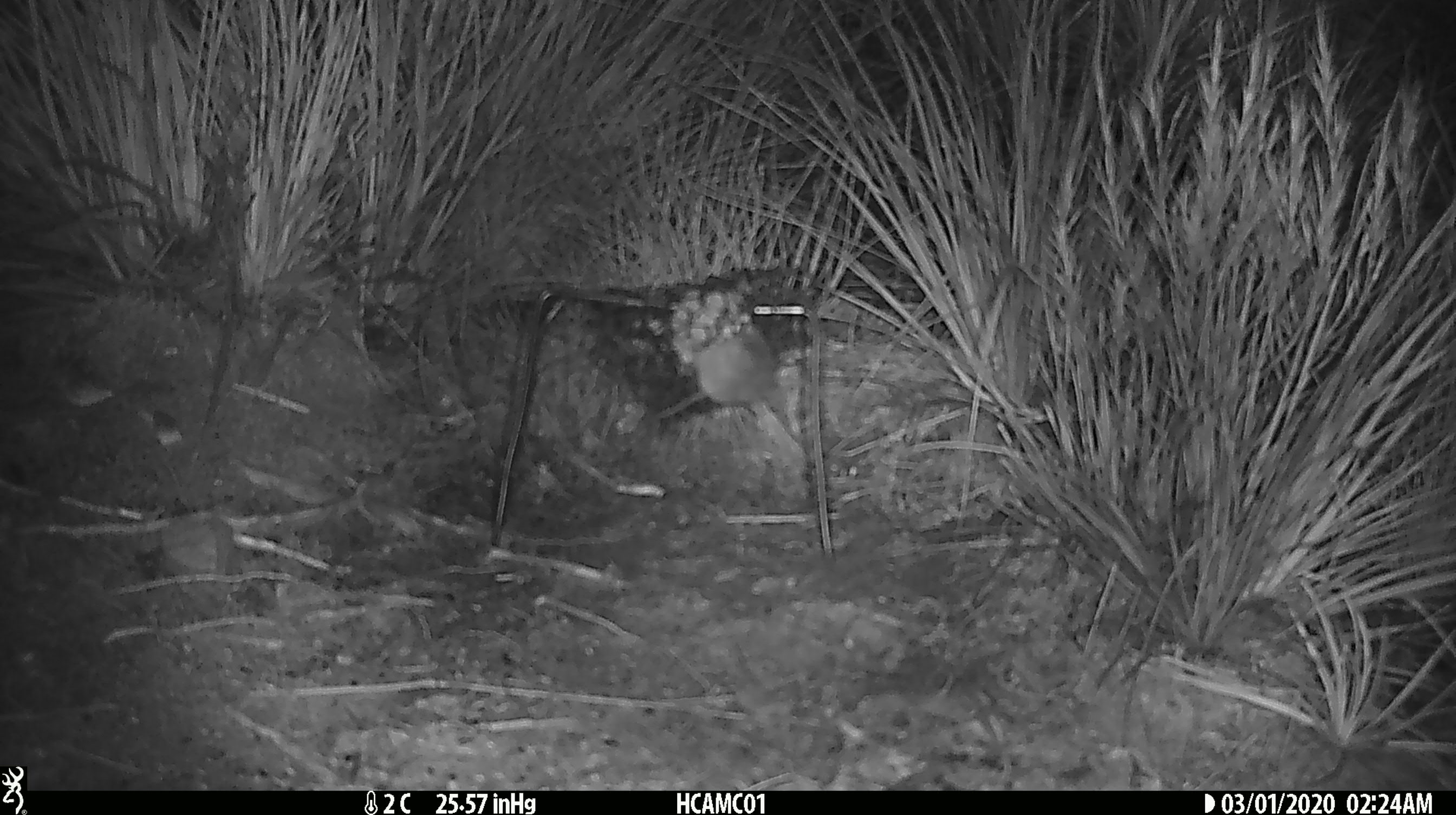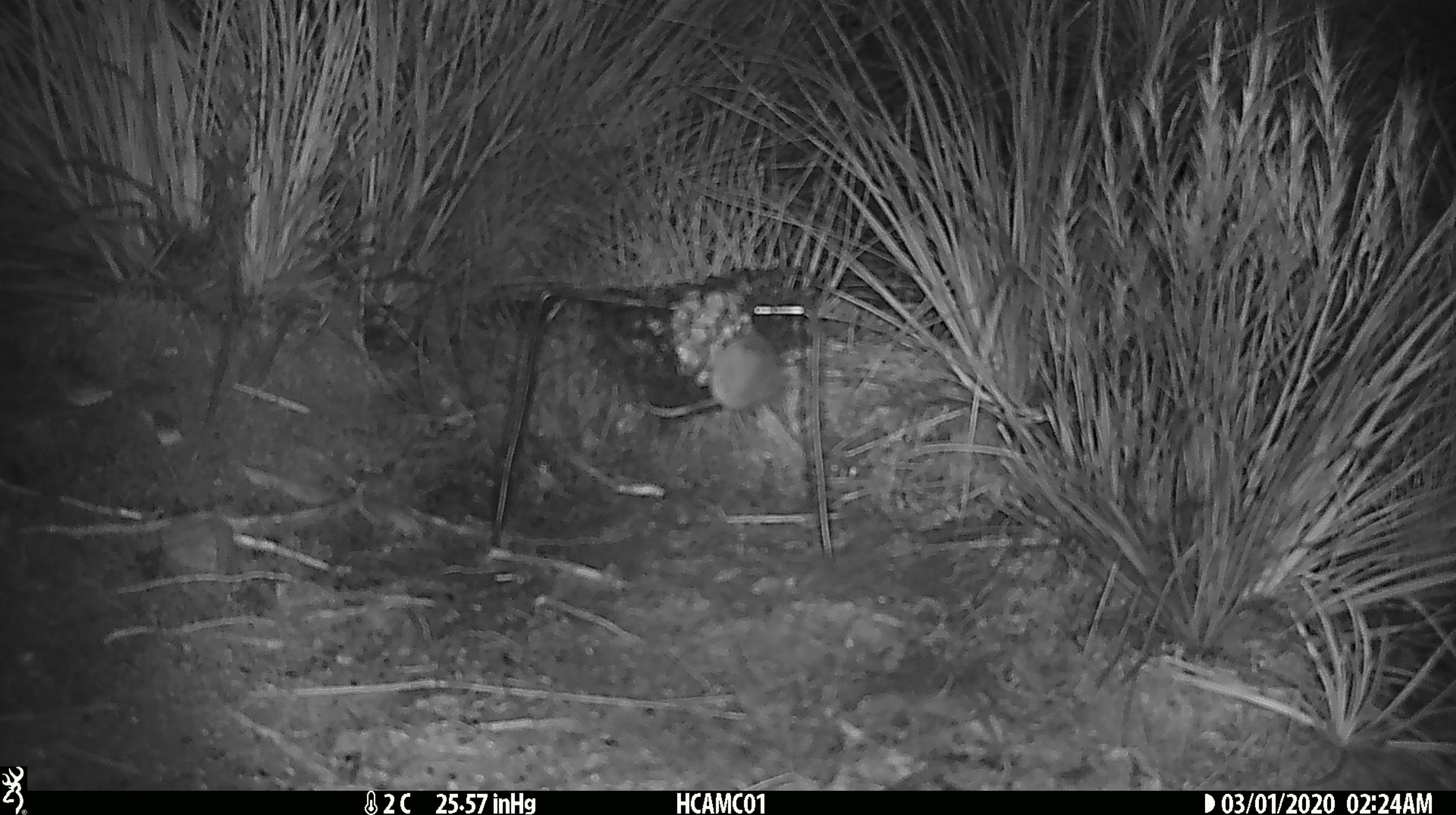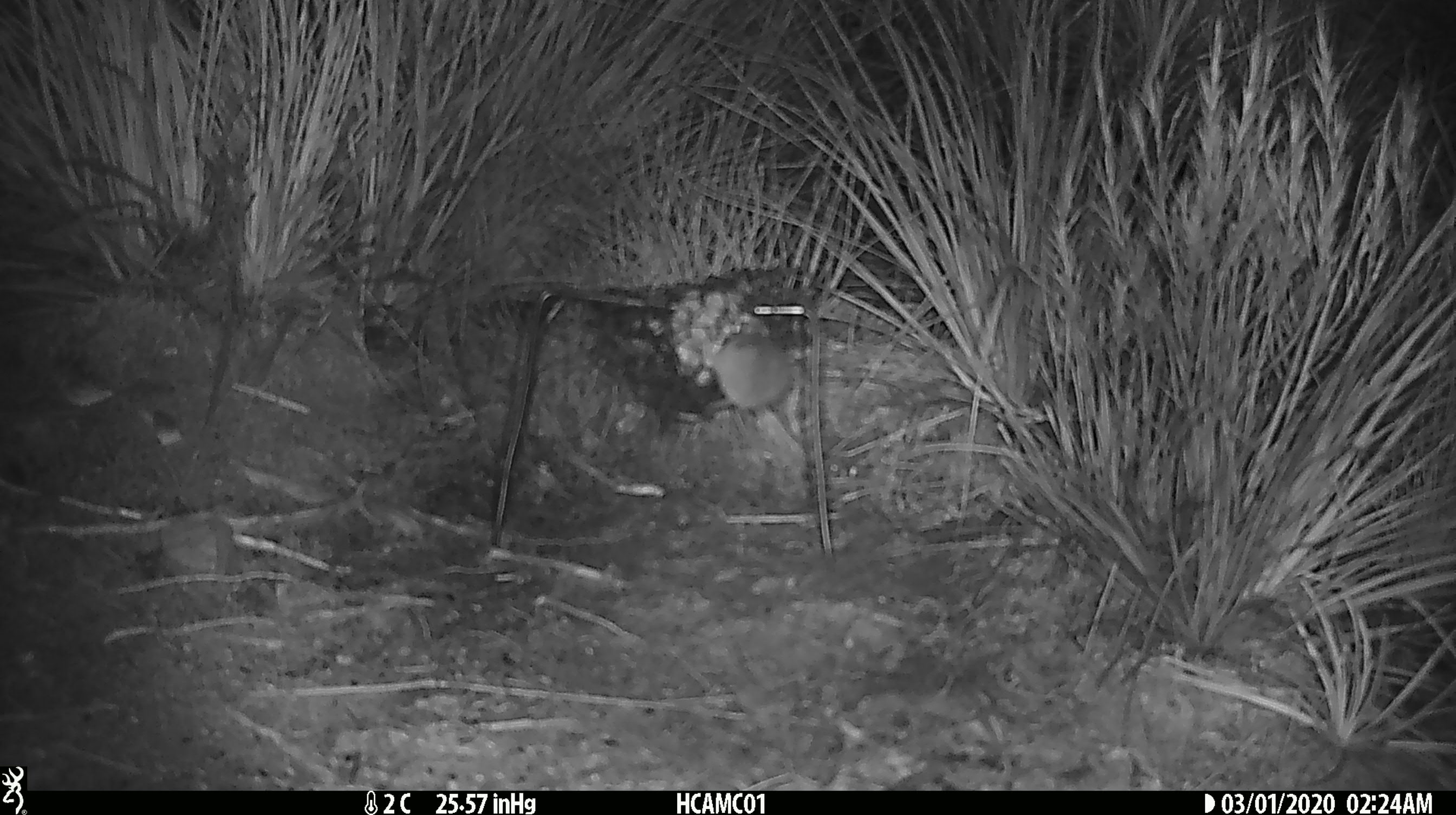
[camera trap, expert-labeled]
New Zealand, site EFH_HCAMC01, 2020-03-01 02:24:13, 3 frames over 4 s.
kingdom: Animalia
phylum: Chordata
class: Mammalia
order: Rodentia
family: Muridae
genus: Mus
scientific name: Mus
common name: mouse